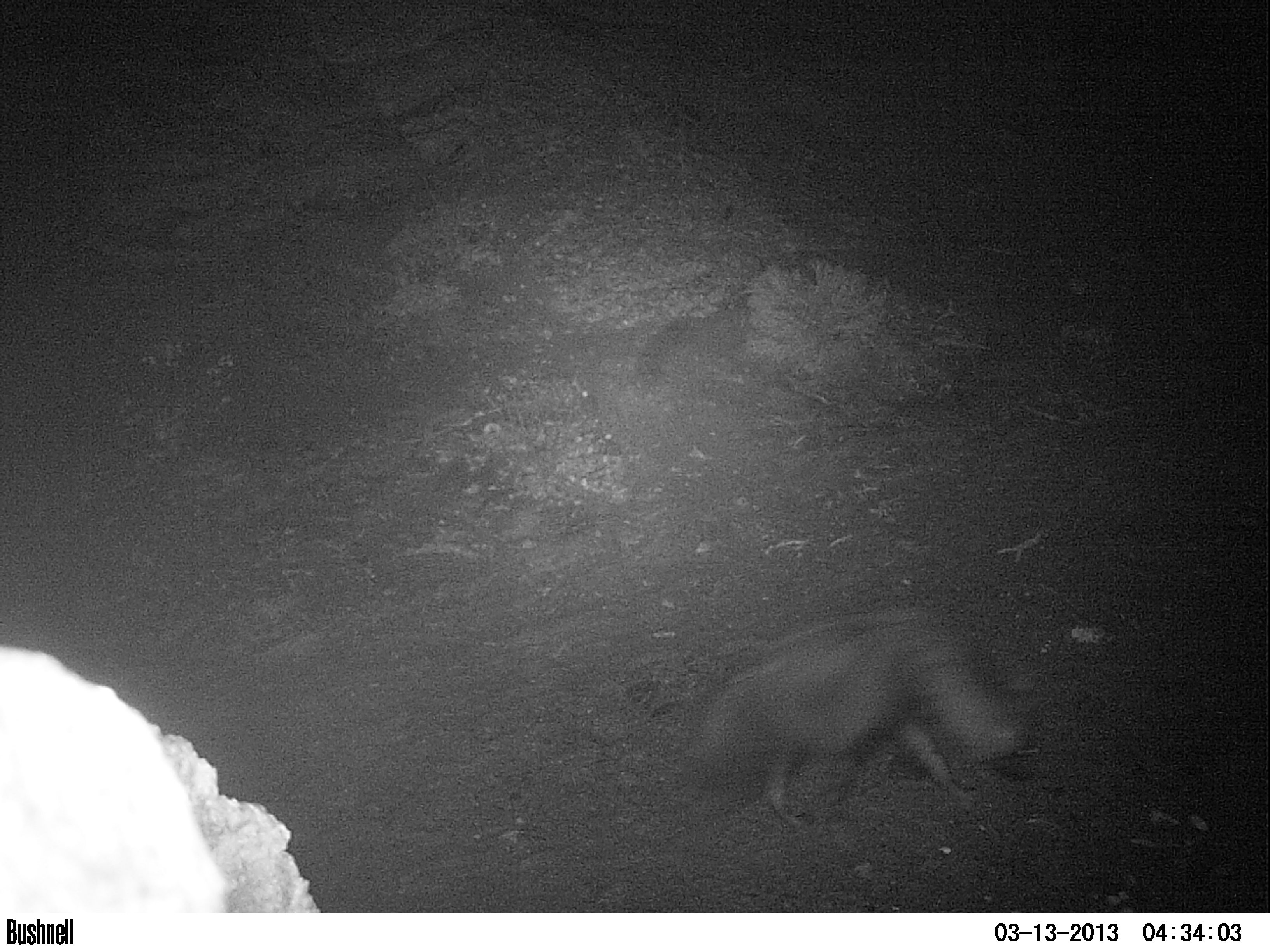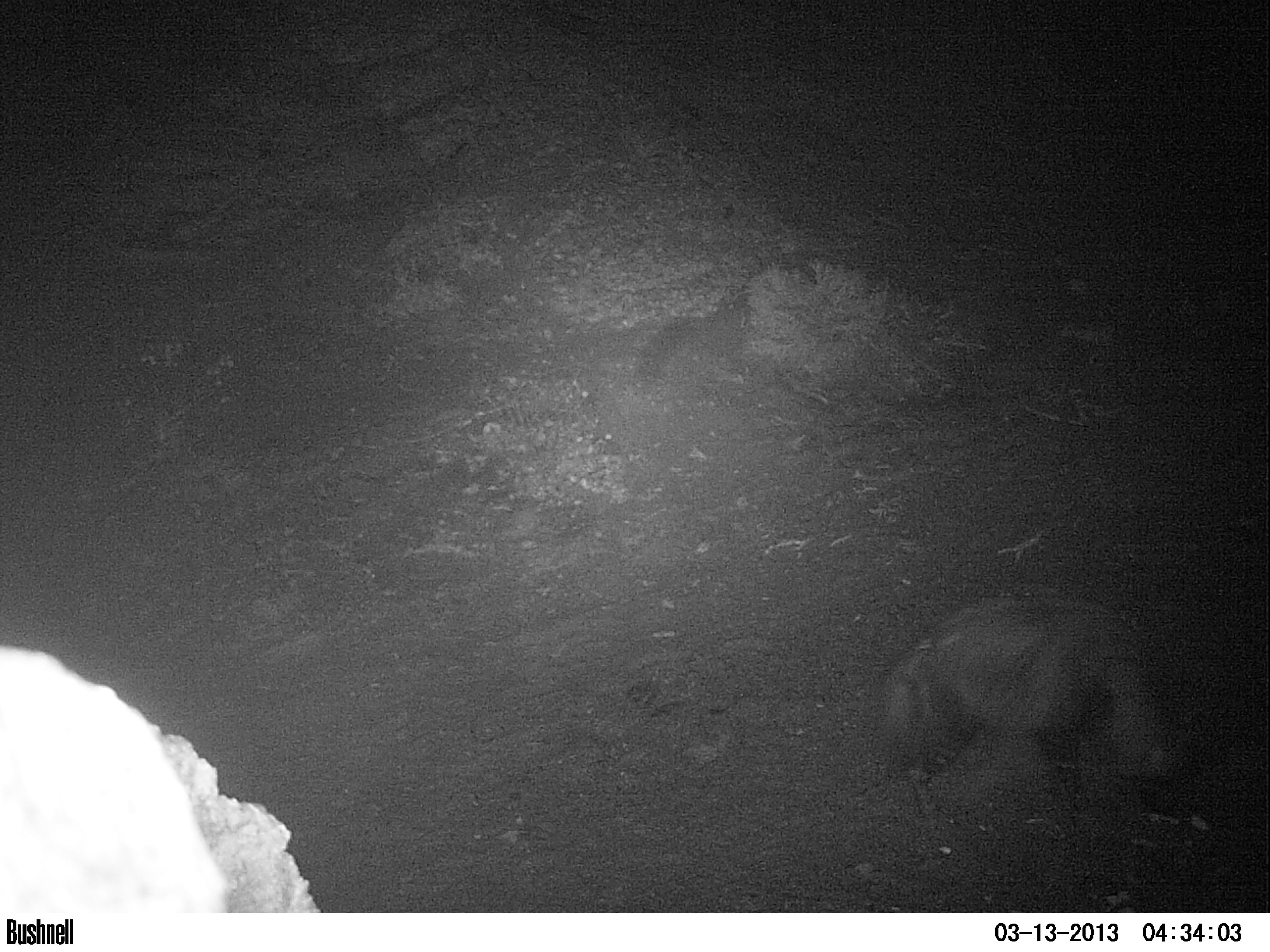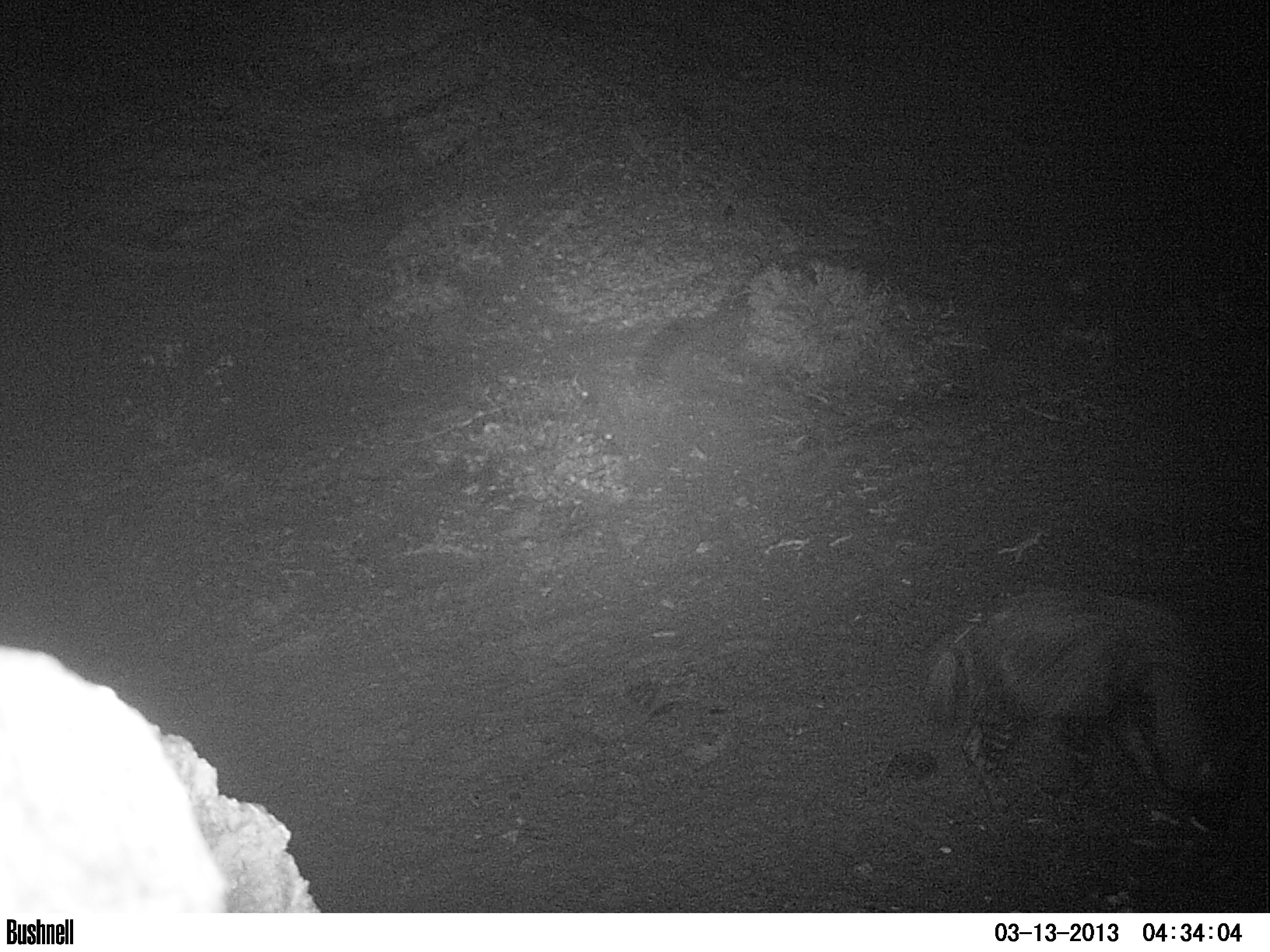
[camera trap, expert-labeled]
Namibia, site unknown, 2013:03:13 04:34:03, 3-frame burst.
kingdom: Animalia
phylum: Chordata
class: Mammalia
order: Carnivora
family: Hyaenidae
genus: Parahyaena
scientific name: Parahyaena brunnea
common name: brown hyena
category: hyaena brunnea